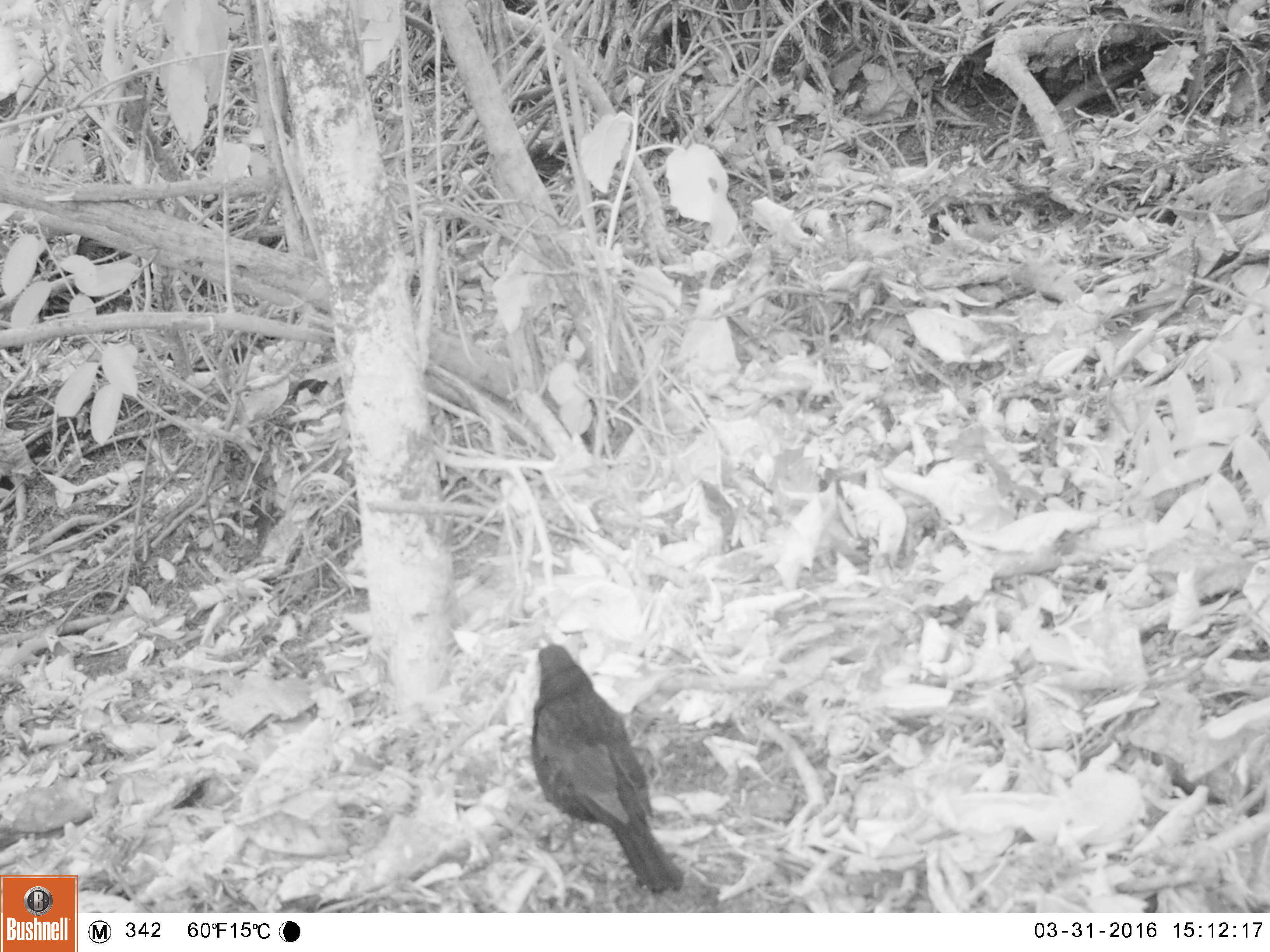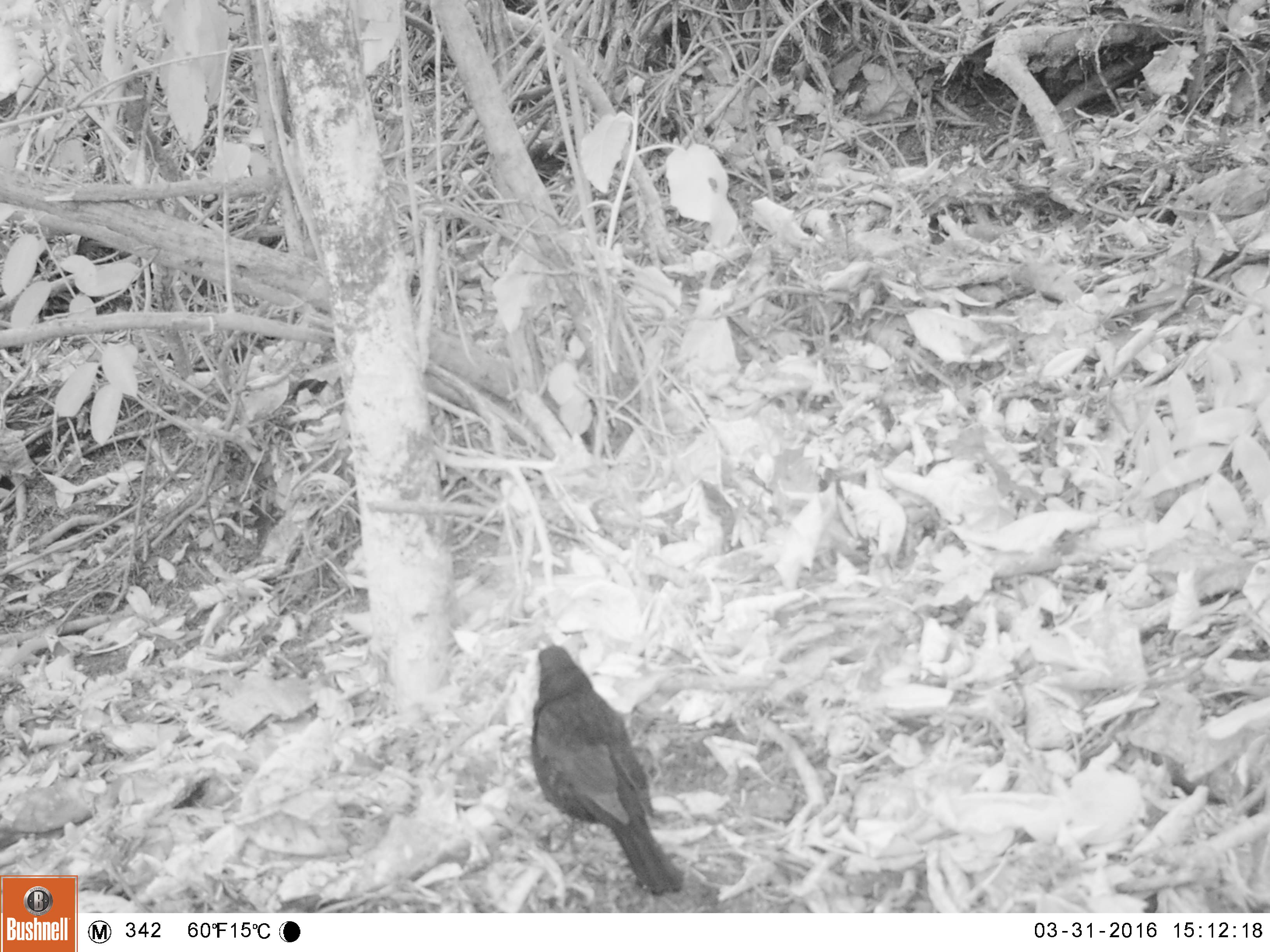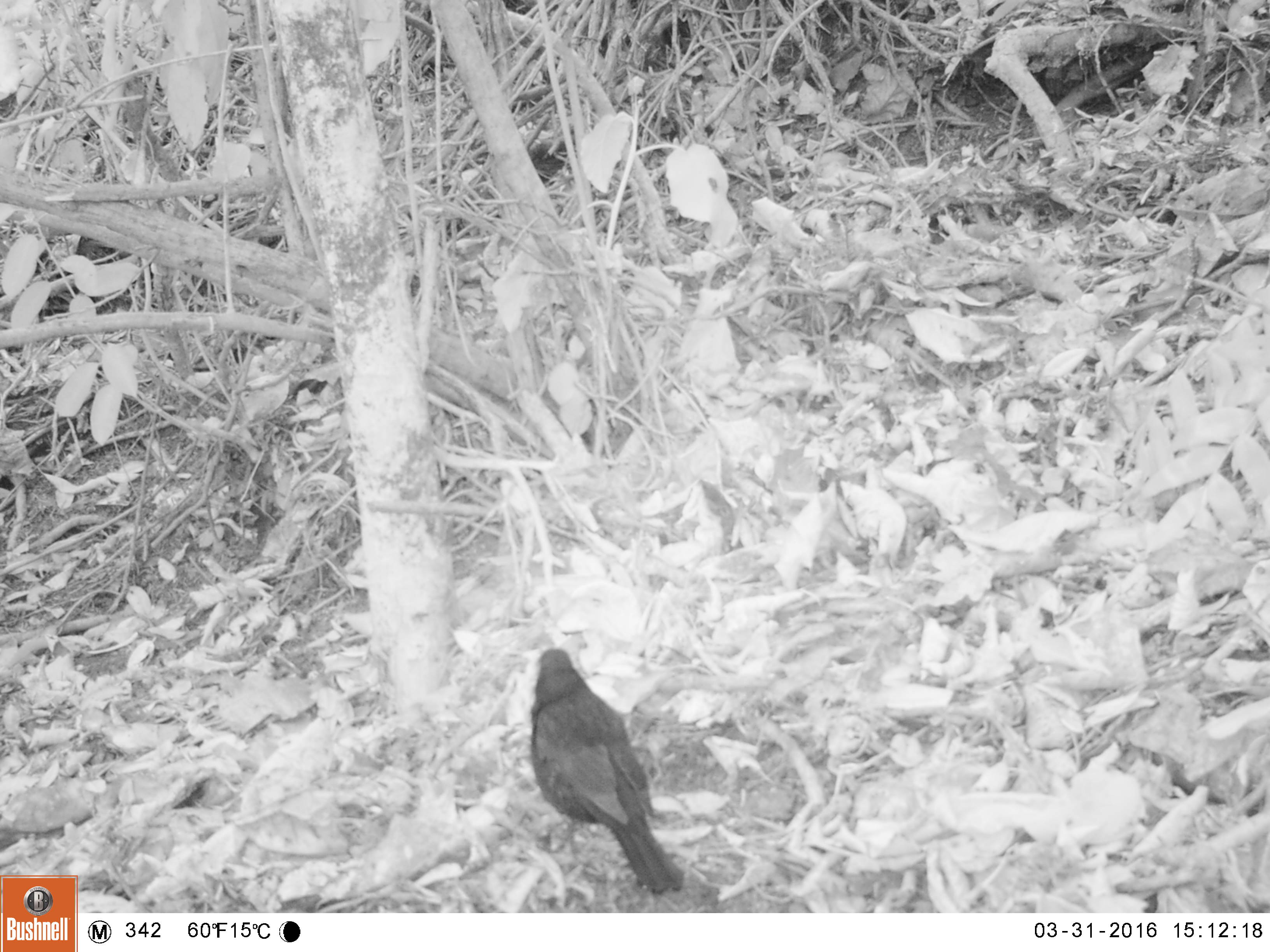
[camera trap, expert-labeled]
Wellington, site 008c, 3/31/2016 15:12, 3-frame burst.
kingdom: Animalia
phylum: Chordata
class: Aves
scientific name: Aves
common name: bird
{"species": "bird (Aves)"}